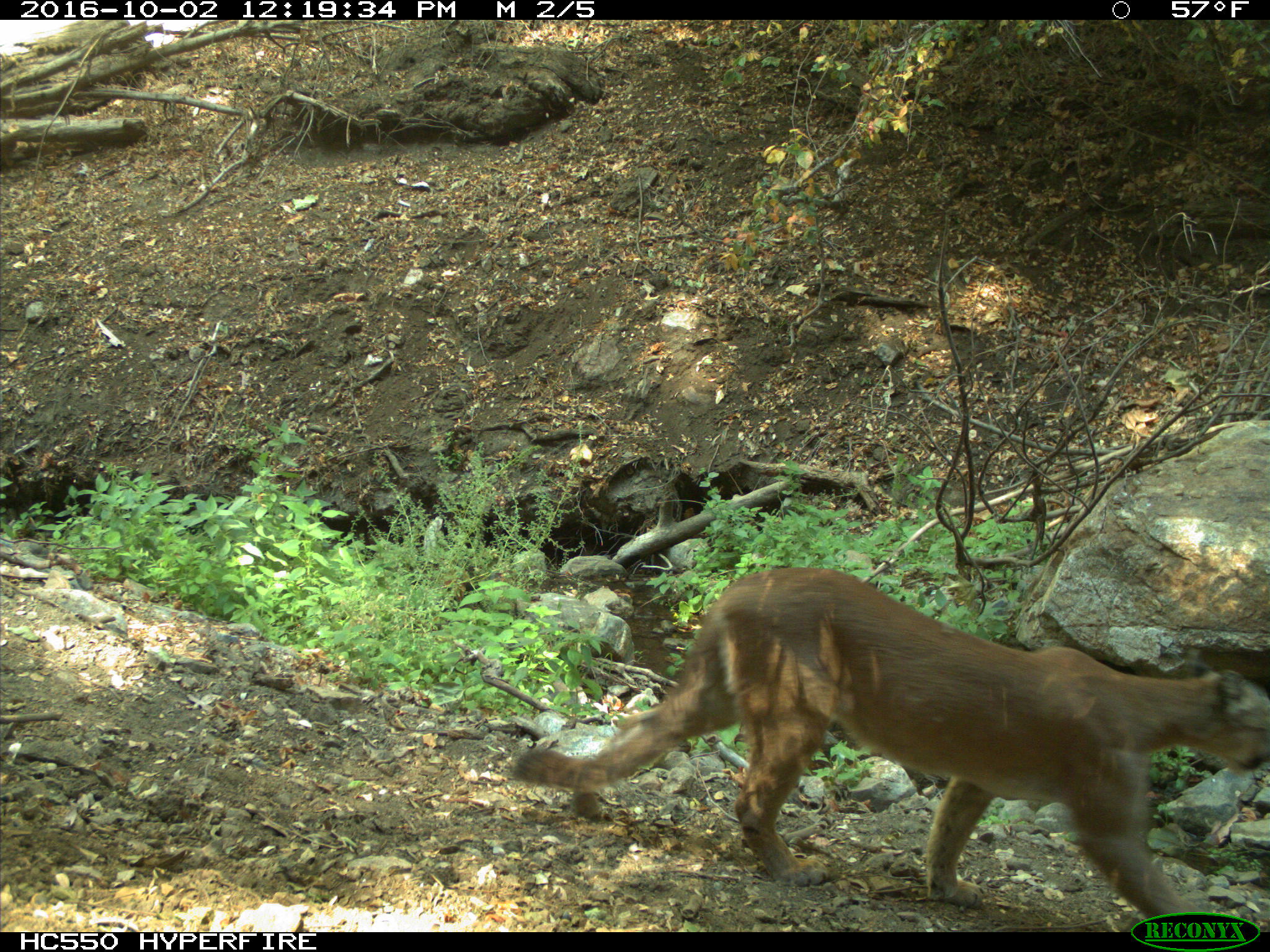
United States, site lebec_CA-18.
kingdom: Animalia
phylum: Chordata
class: Mammalia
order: Carnivora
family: Felidae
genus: Puma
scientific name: Puma concolor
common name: mountain lion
Puma concolor (mountain lion).